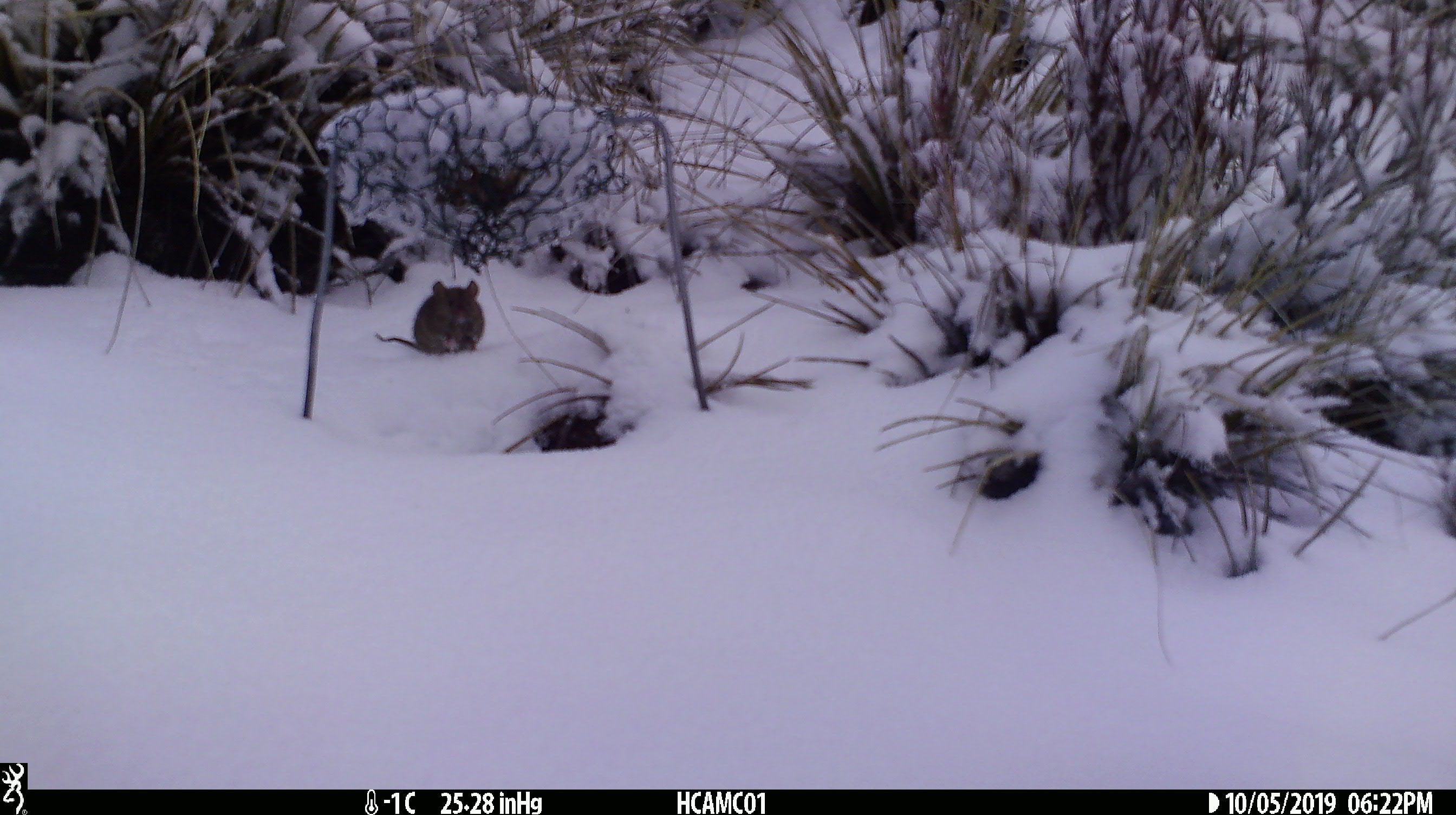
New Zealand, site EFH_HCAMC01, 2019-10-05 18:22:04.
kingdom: Animalia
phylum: Chordata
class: Mammalia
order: Rodentia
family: Muridae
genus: Mus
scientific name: Mus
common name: mouse